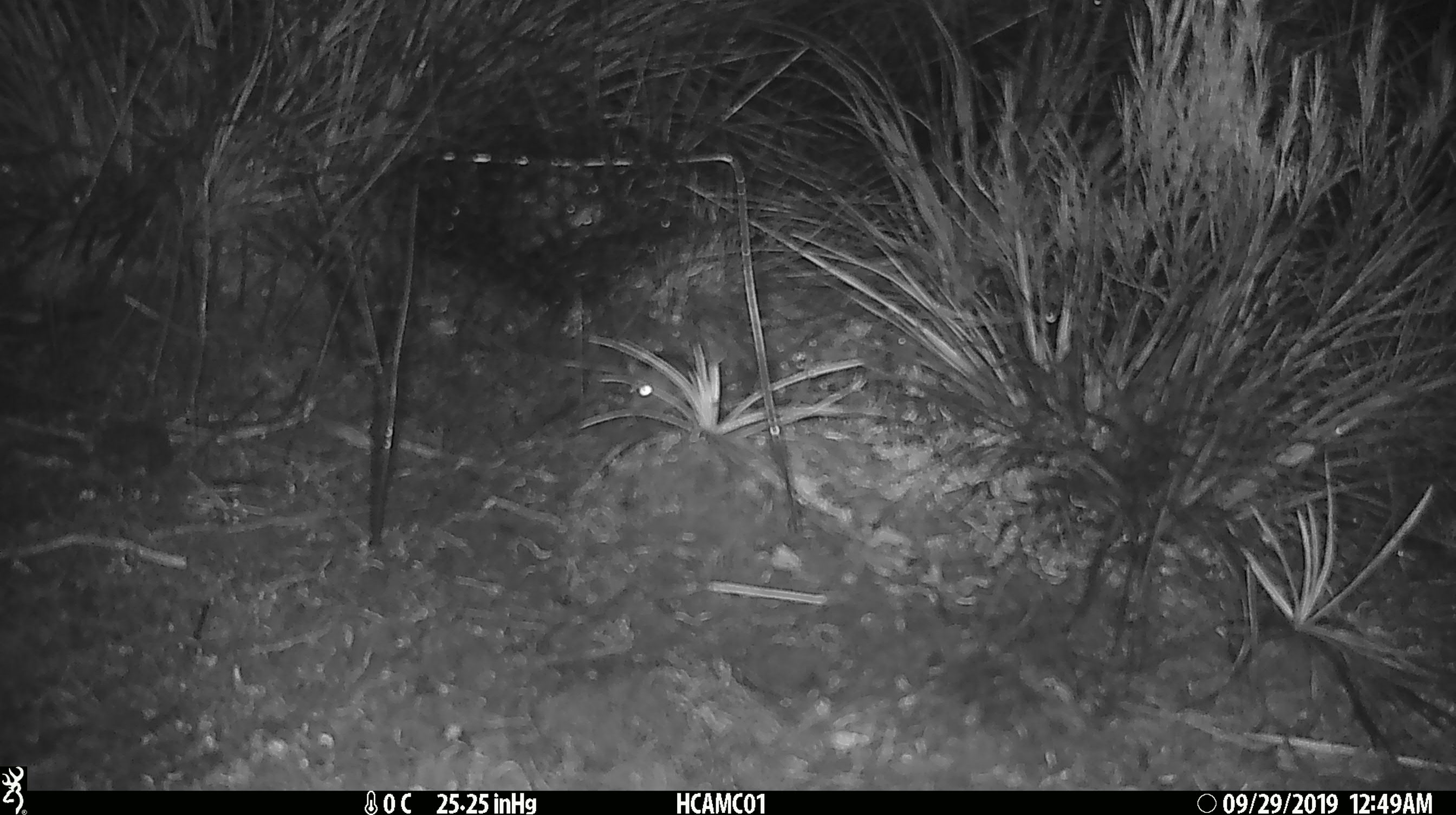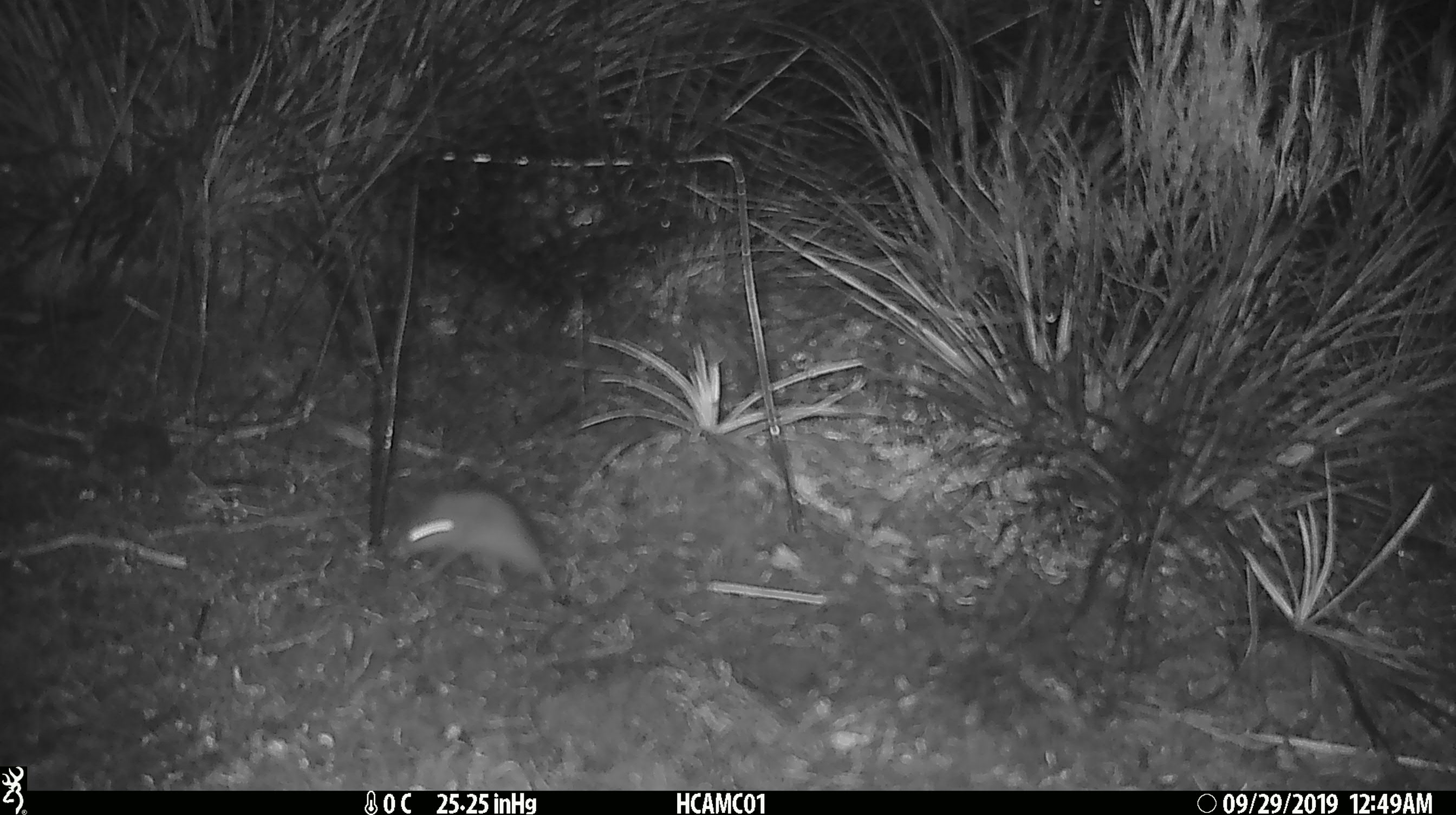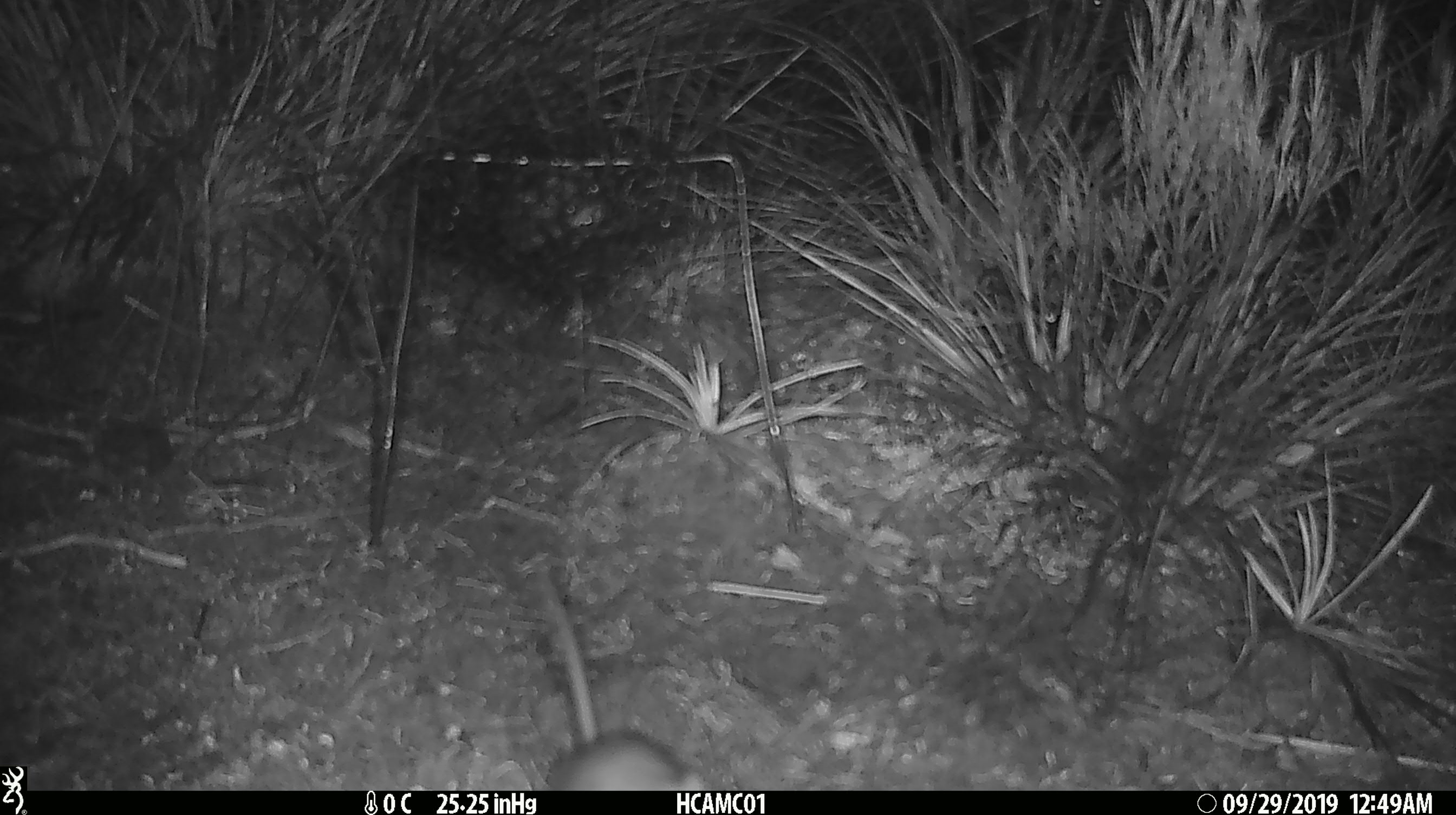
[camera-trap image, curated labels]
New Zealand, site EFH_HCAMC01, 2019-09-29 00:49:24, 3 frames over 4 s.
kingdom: Animalia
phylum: Chordata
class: Mammalia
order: Rodentia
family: Muridae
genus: Mus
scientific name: Mus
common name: mouse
Mouse (Mus).